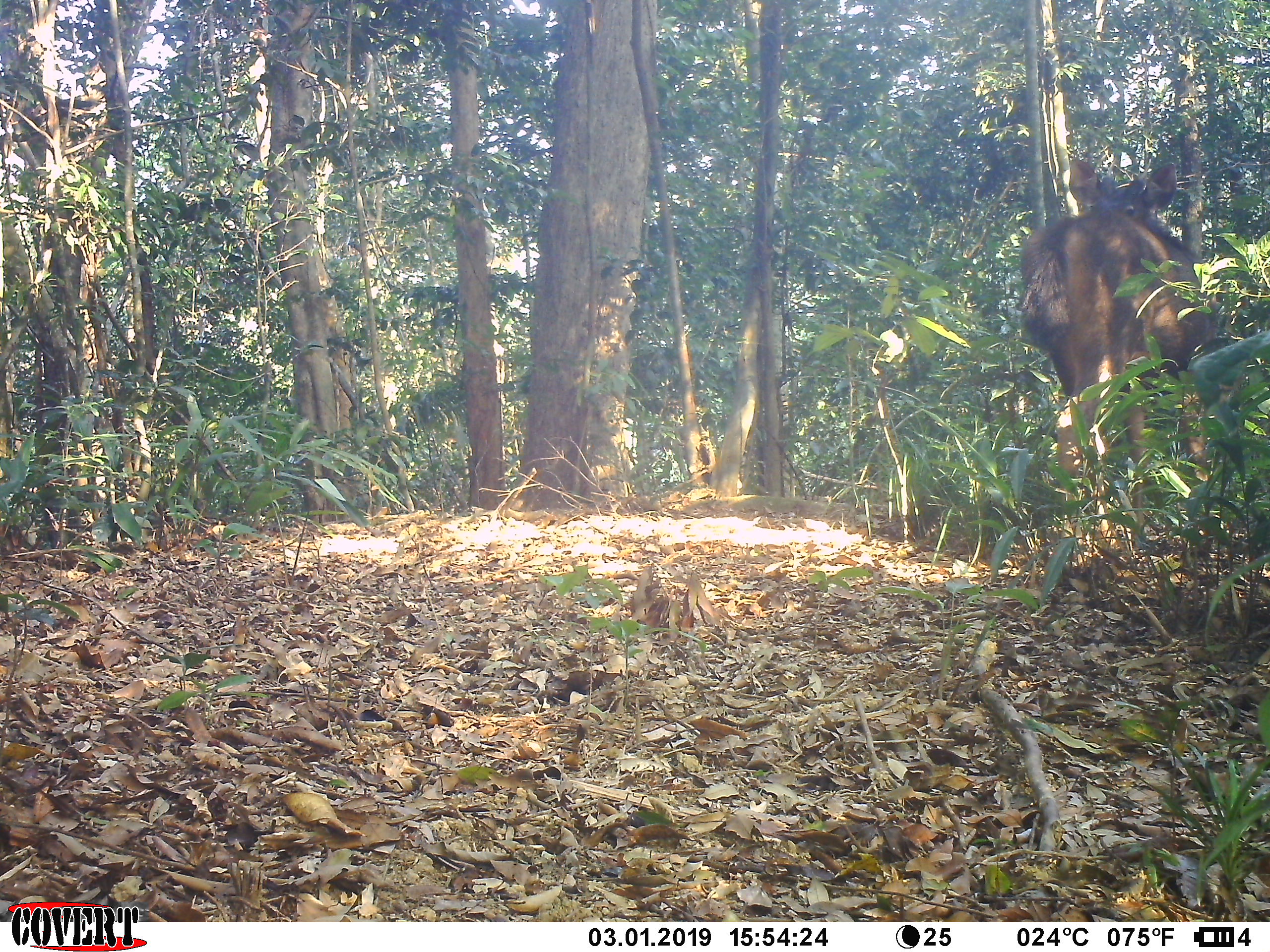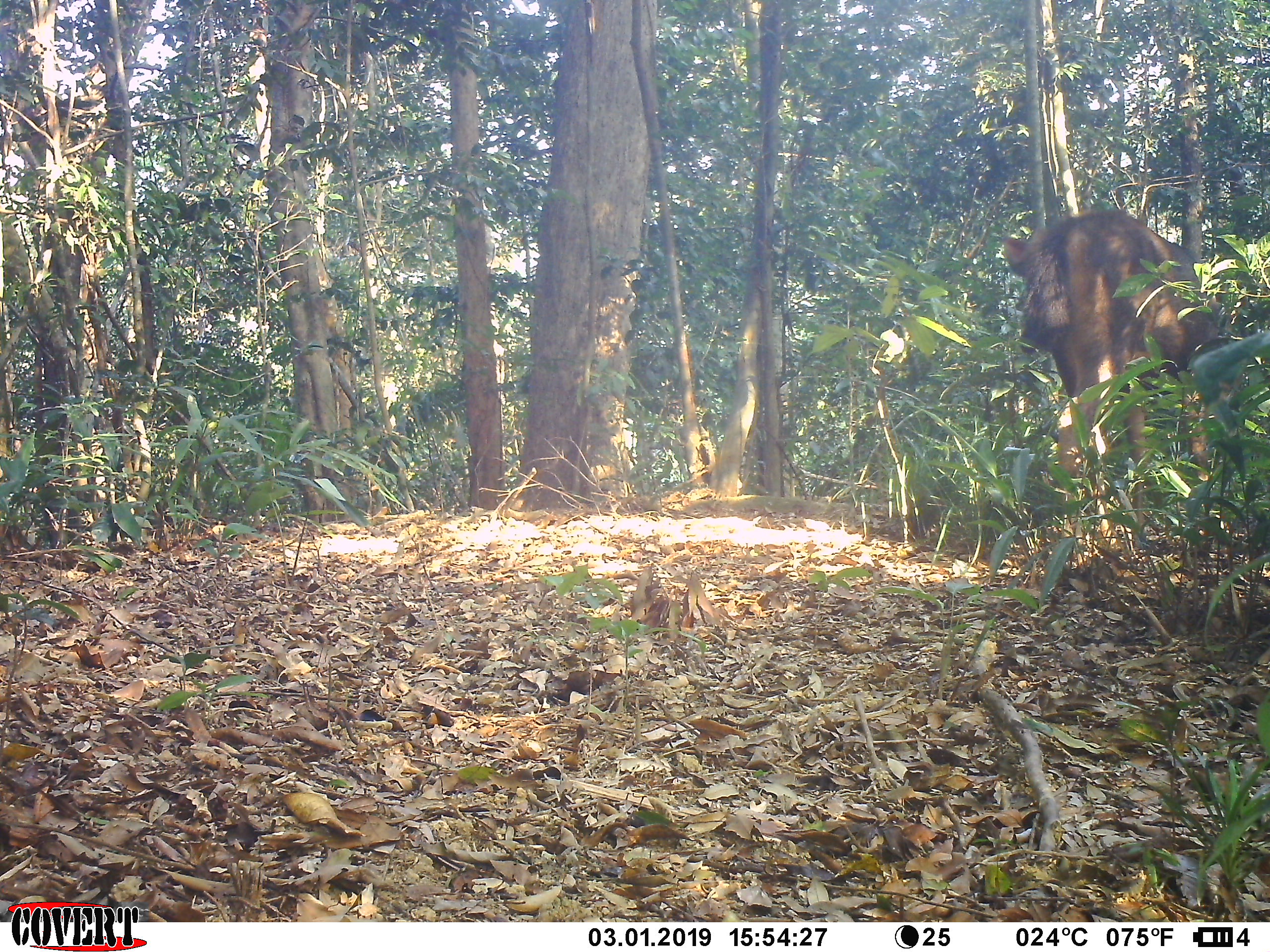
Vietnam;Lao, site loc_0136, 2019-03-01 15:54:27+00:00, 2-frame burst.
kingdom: Animalia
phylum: Chordata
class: Mammalia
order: Artiodactyla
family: Cervidae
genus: Rusa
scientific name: Rusa unicolor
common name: sambar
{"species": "sambar (Rusa unicolor)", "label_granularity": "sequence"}